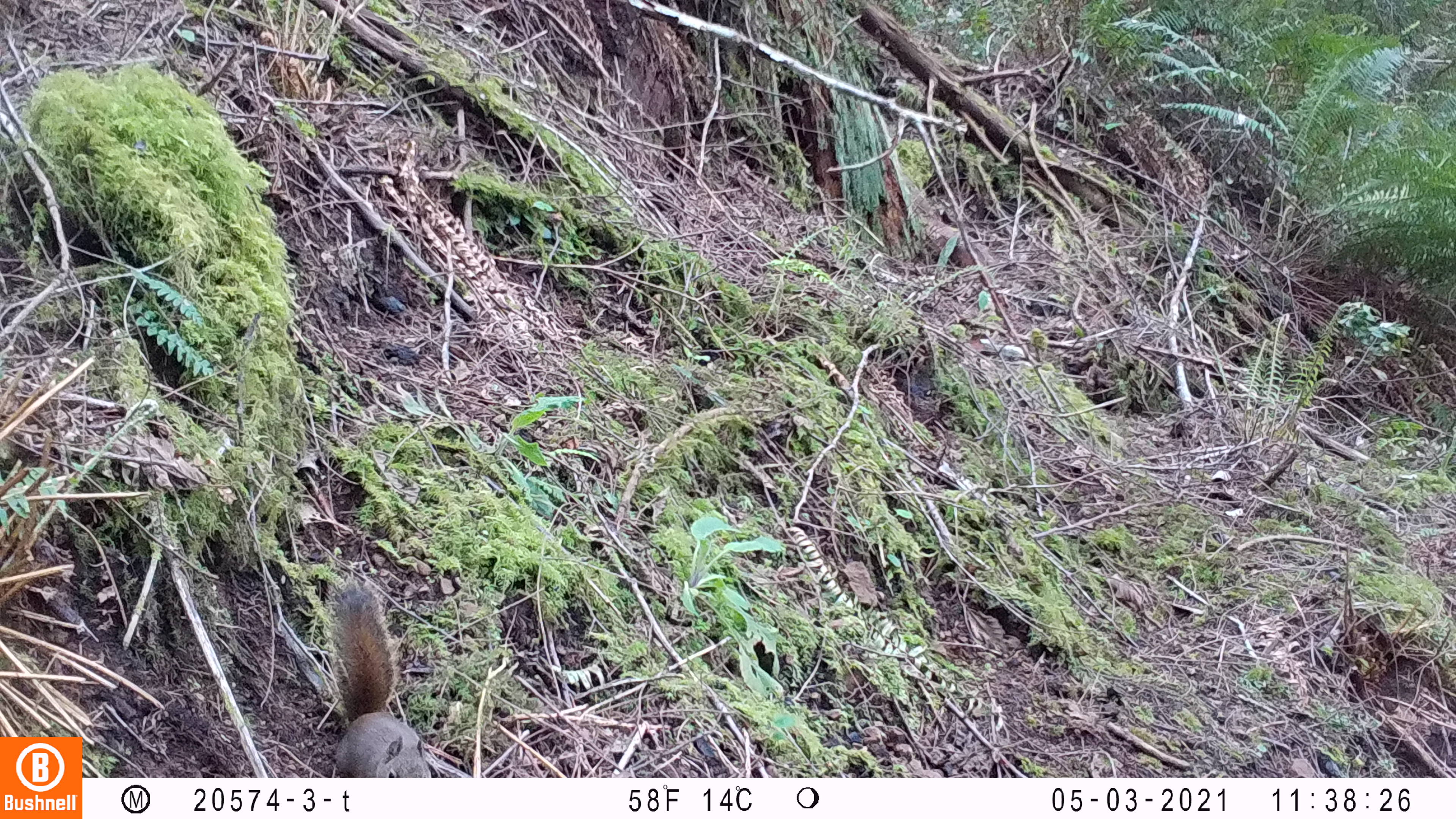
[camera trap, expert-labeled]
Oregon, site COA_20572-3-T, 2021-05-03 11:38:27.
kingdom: Animalia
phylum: Chordata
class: Mammalia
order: Rodentia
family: Sciuridae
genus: Tamiasciurus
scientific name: Tamiasciurus douglasii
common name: douglas squirrel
Douglas squirrel (Tamiasciurus douglasii).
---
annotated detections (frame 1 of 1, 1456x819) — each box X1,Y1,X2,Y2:
douglas squirrel: 314,580,434,776